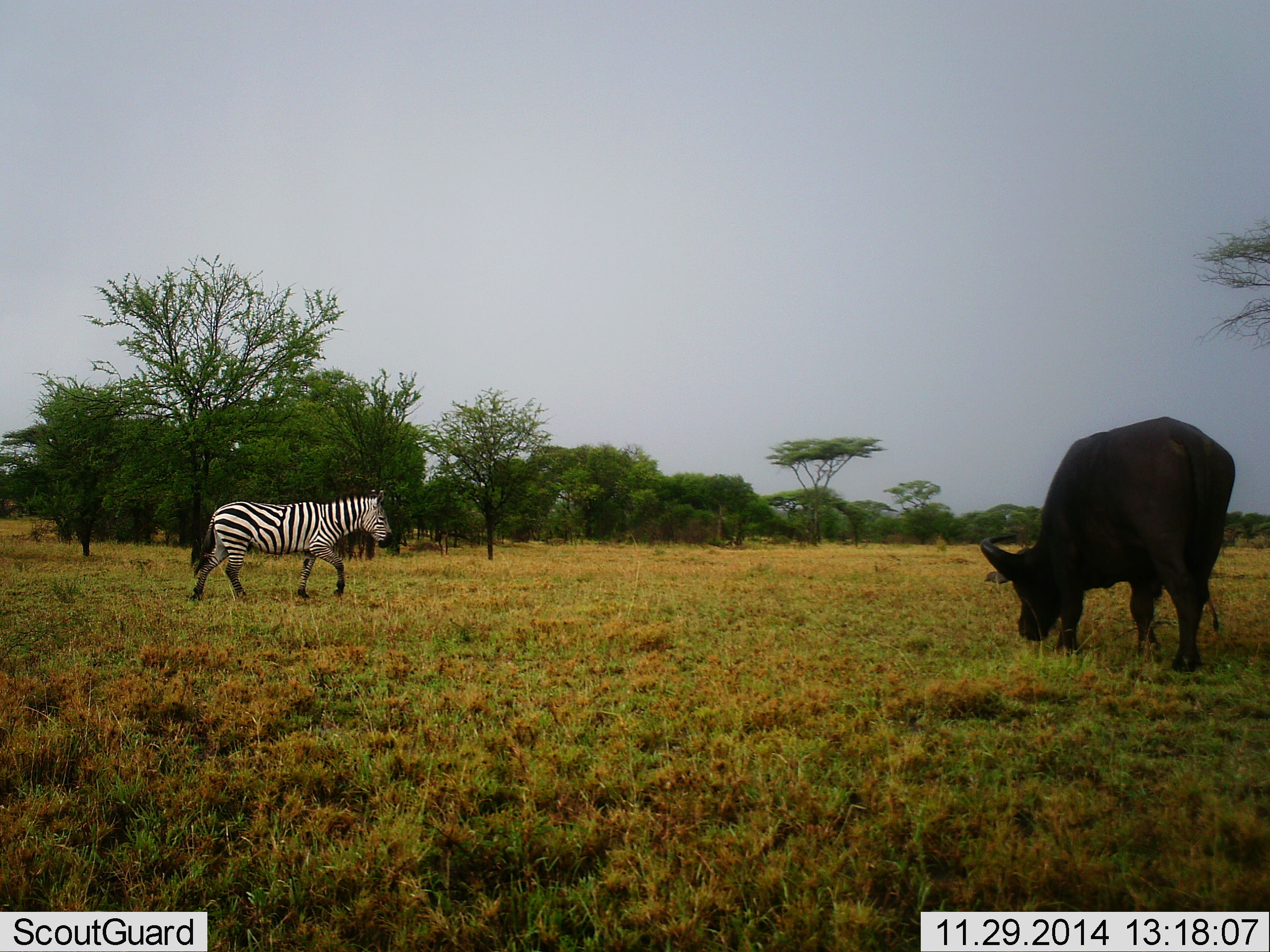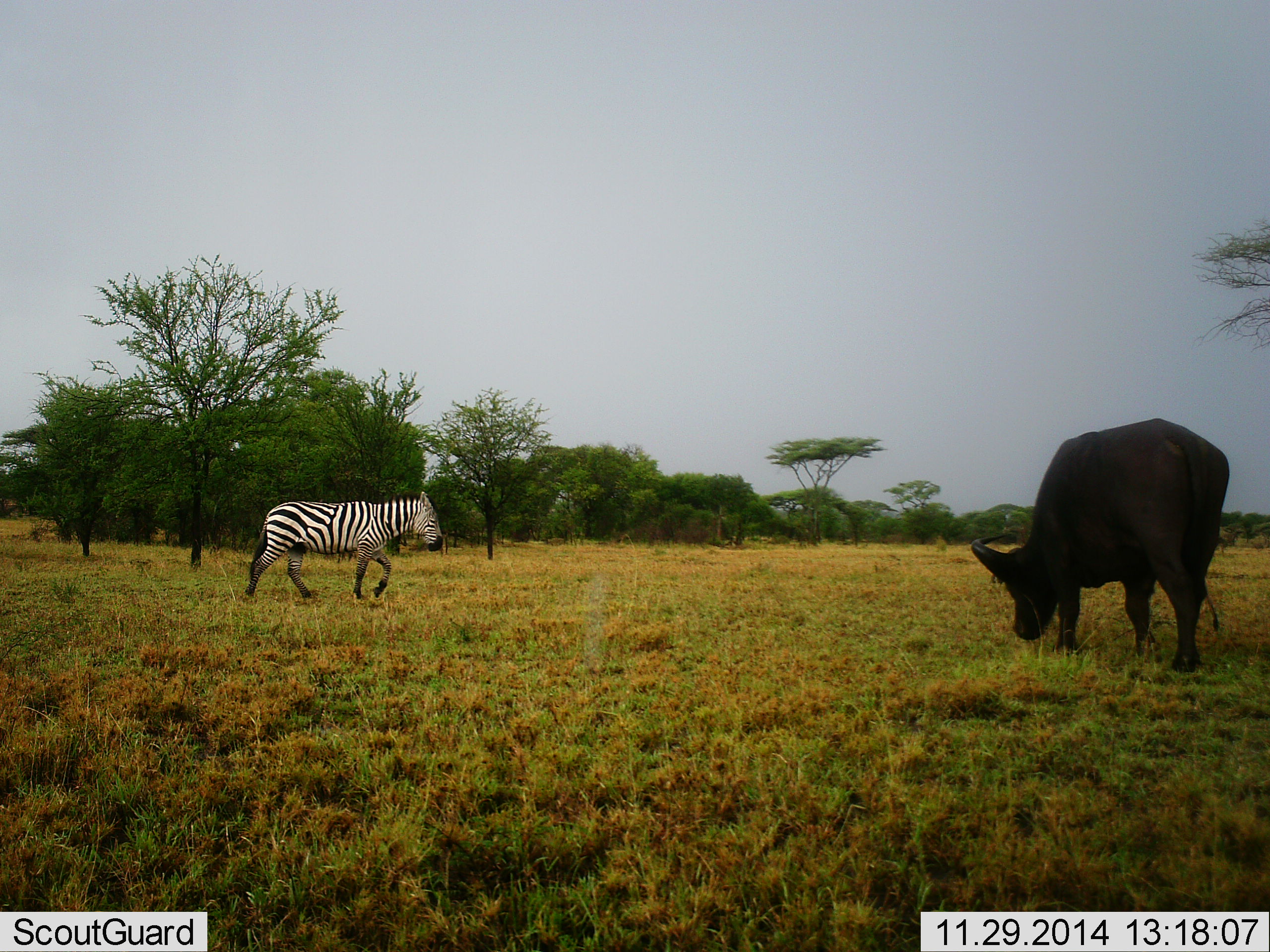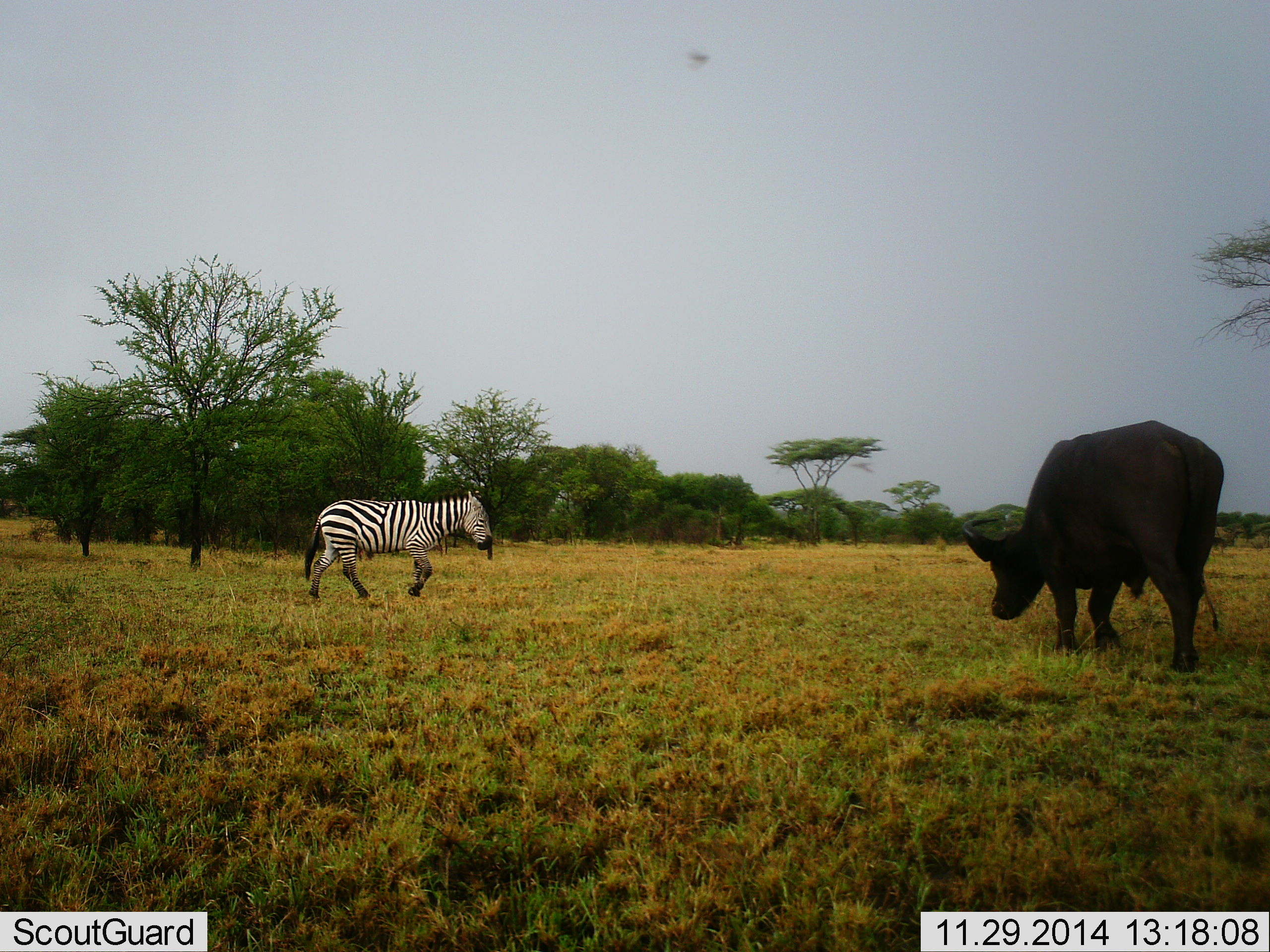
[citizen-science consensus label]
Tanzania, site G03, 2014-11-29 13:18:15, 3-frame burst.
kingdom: Animalia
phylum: Chordata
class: Mammalia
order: Artiodactyla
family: Bovidae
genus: Syncerus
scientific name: Syncerus caffer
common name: cape buffalo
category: buffalo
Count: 1.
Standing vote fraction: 18%.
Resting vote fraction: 0%.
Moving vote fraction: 18%.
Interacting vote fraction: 0%.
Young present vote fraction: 0%.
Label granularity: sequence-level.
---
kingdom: Animalia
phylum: Chordata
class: Mammalia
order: Perissodactyla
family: Equidae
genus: Equus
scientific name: Equus quagga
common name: plains zebra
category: zebra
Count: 1.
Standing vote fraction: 8%.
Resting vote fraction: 0%.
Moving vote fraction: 100%.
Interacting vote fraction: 0%.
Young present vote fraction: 0%.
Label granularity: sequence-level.